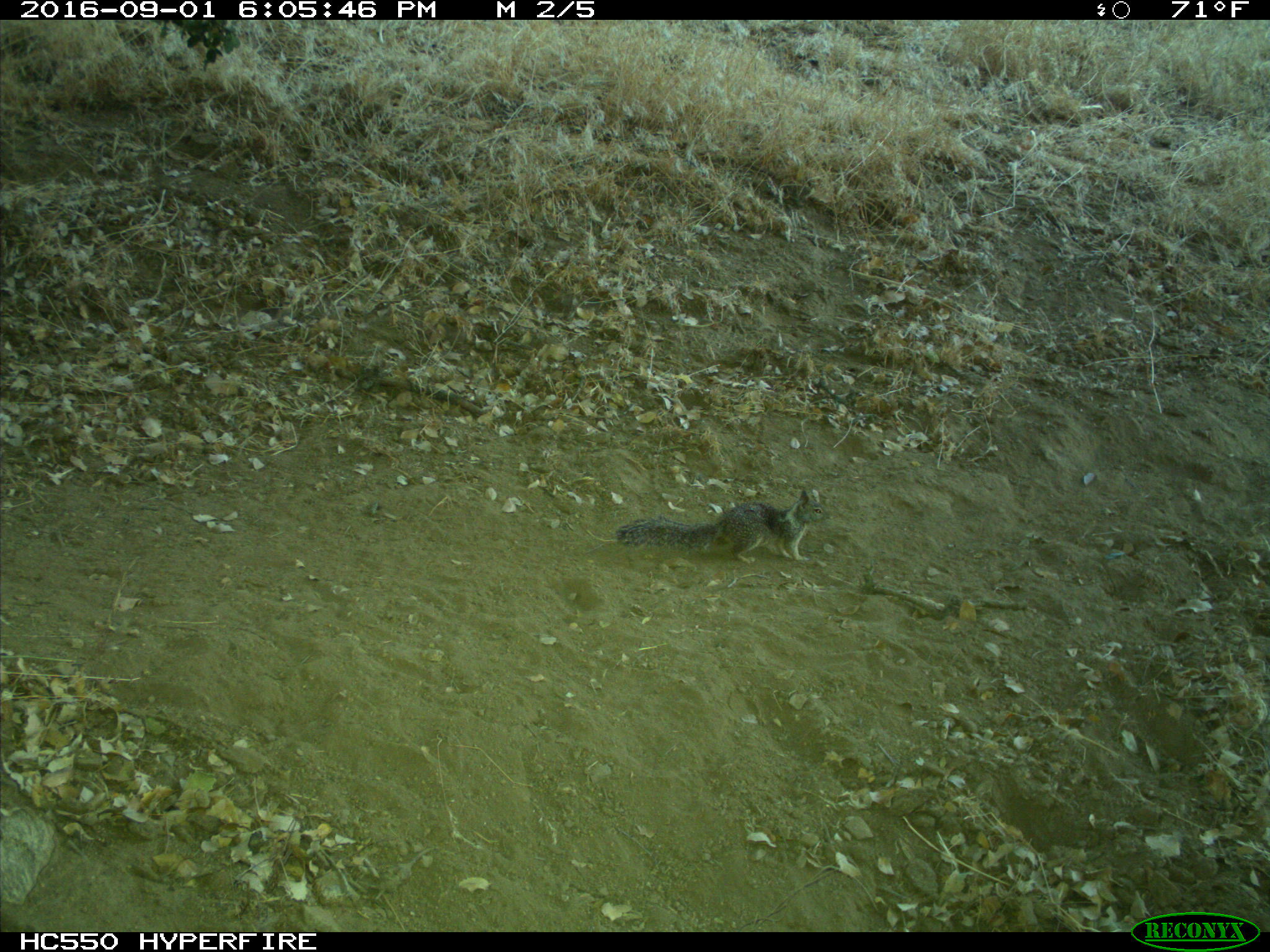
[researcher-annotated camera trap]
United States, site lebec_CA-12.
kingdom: Animalia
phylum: Chordata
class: Mammalia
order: Rodentia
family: Sciuridae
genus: Otospermophilus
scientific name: Otospermophilus beecheyi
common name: california ground squirrel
Otospermophilus beecheyi (california ground squirrel).